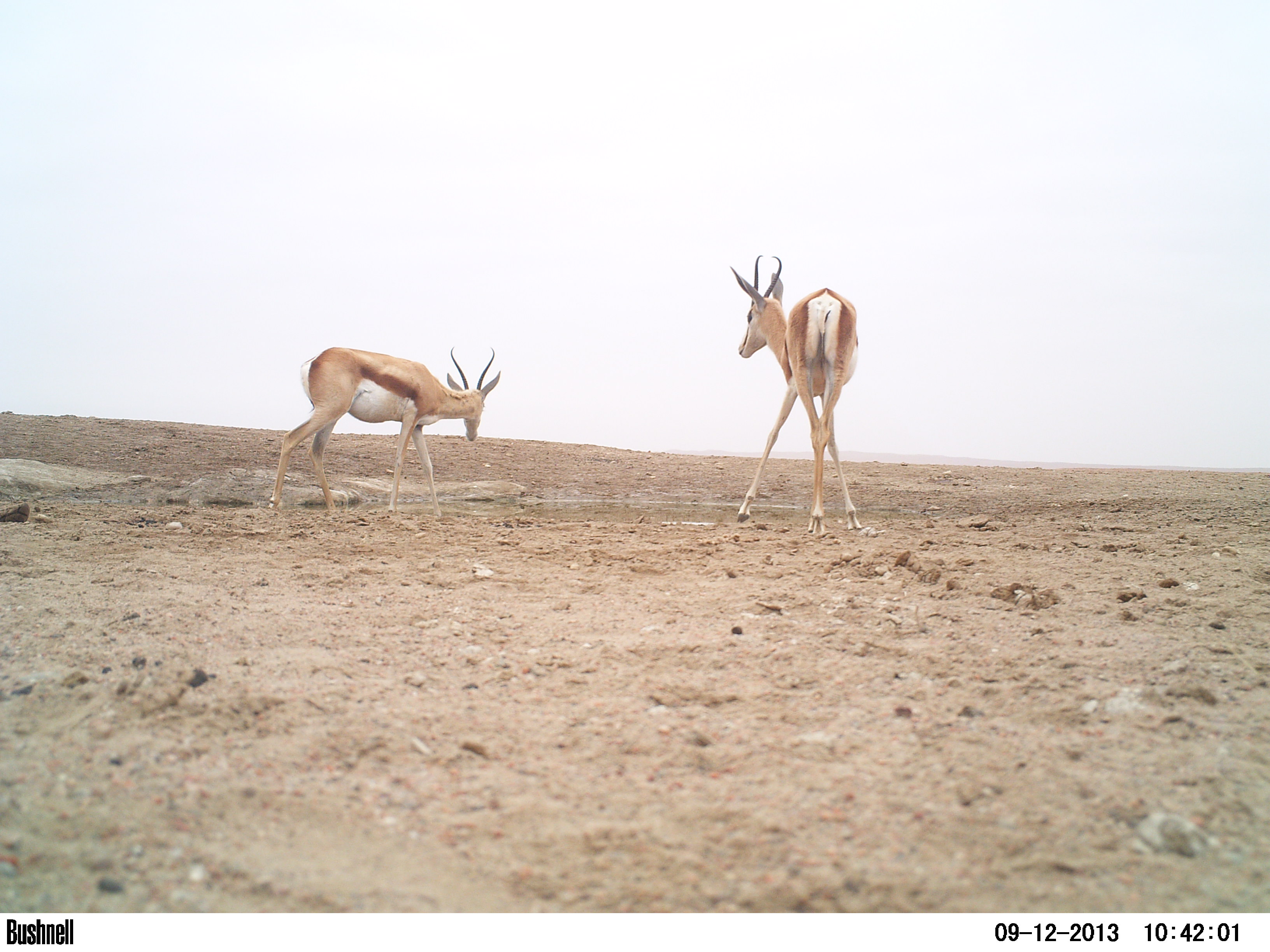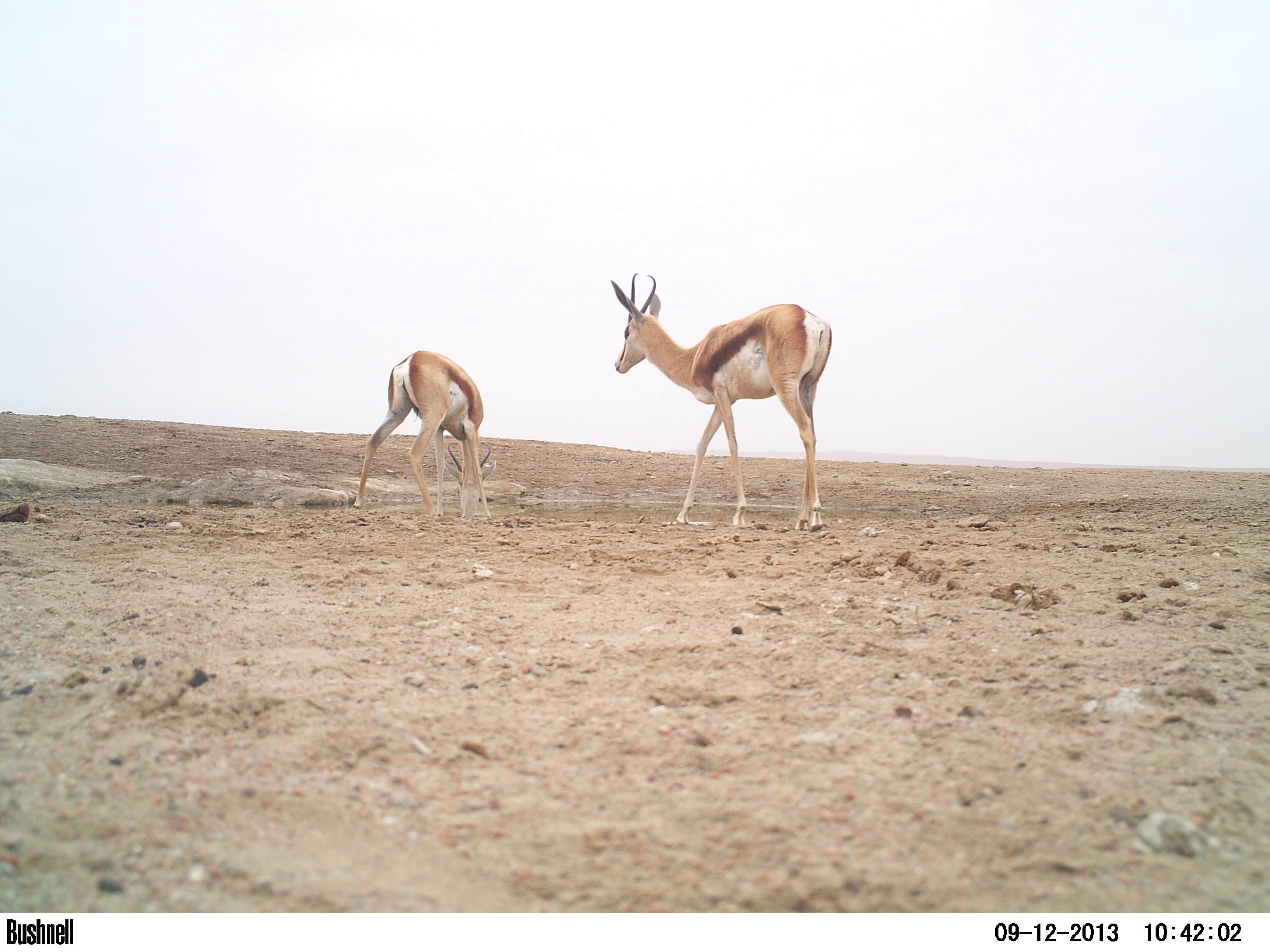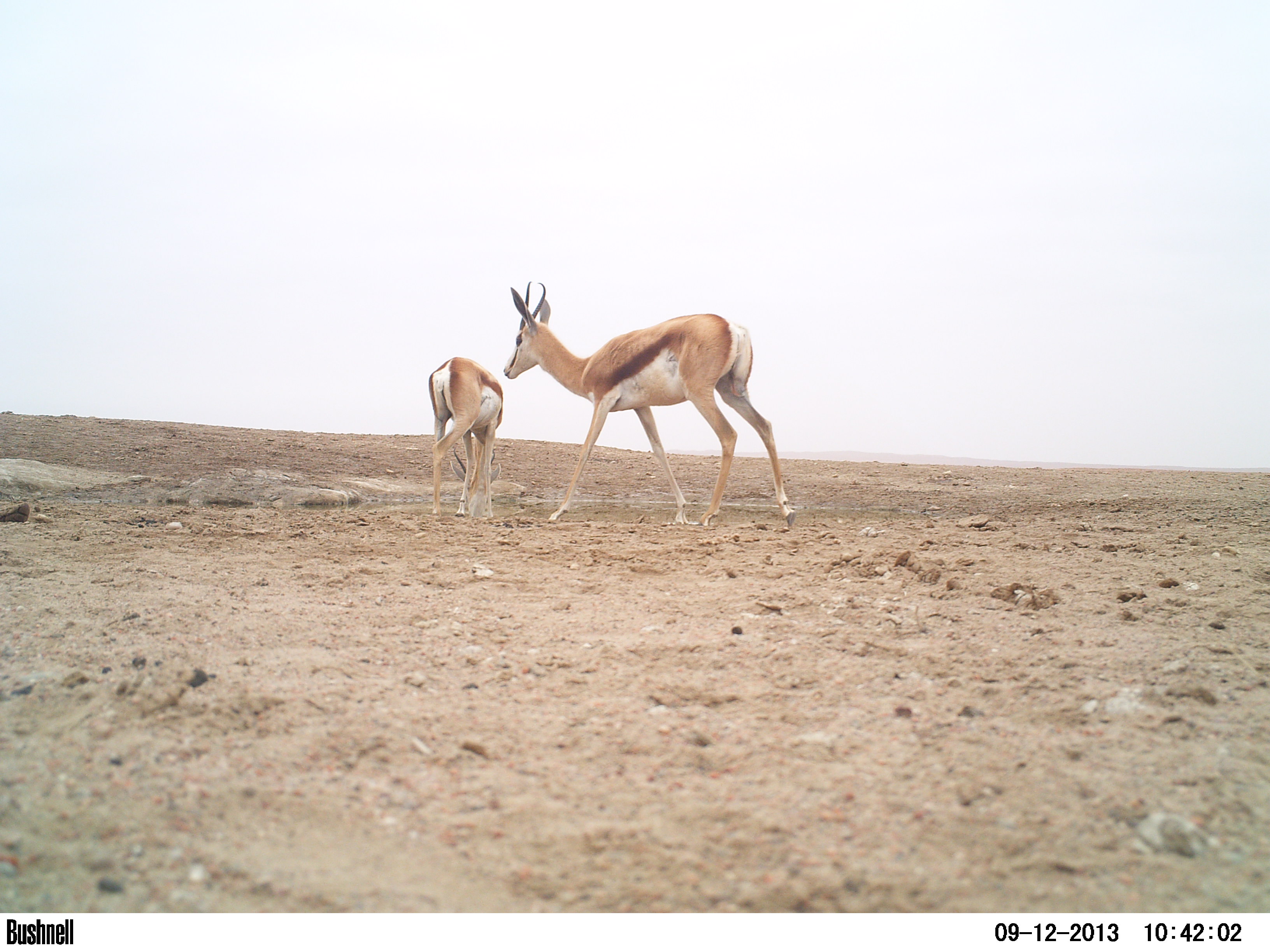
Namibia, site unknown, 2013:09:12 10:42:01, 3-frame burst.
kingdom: Animalia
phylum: Chordata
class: Mammalia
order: Artiodactyla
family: Bovidae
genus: Antidorcas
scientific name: Antidorcas marsupialis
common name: springbok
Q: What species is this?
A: Antidorcas marsupialis (springbok).